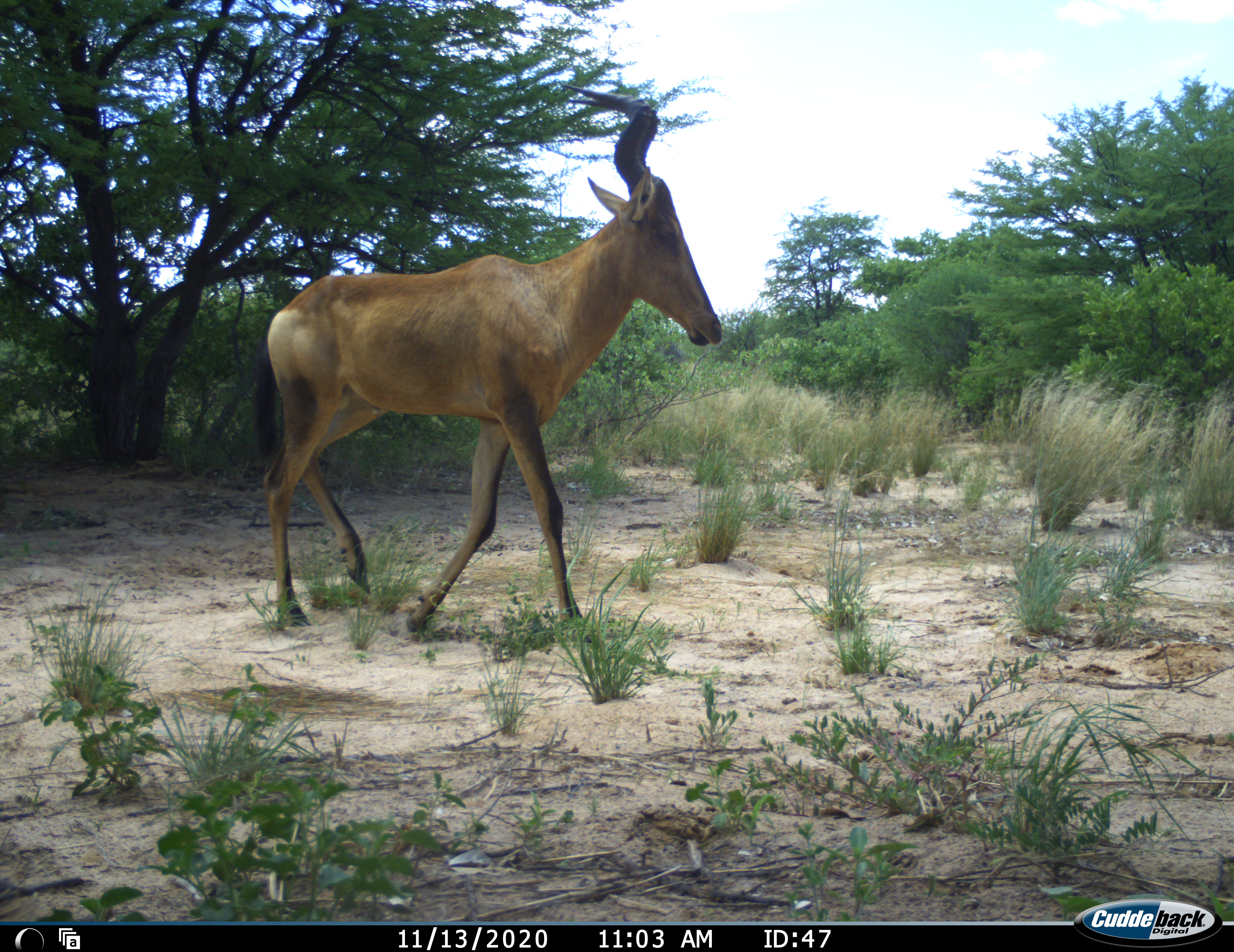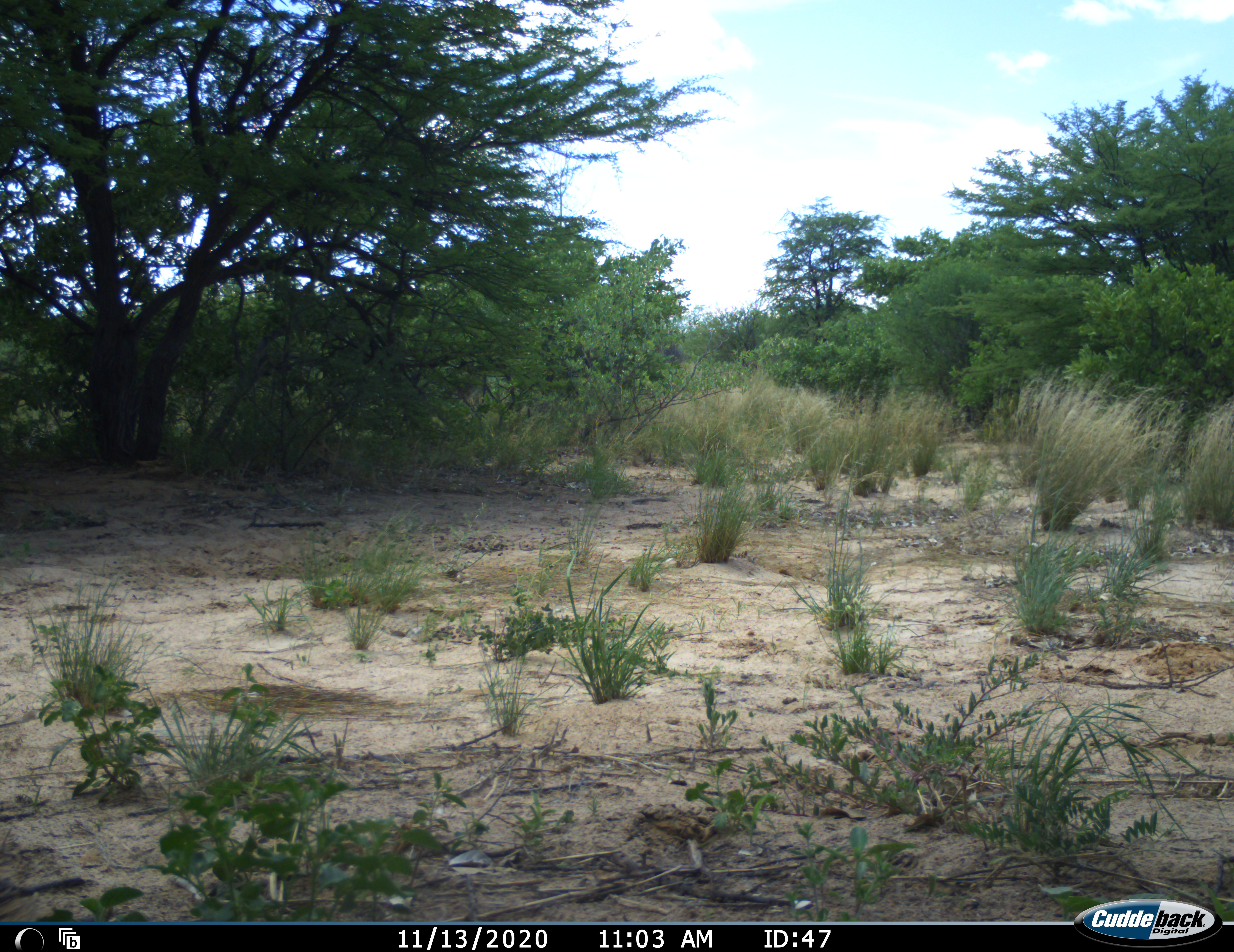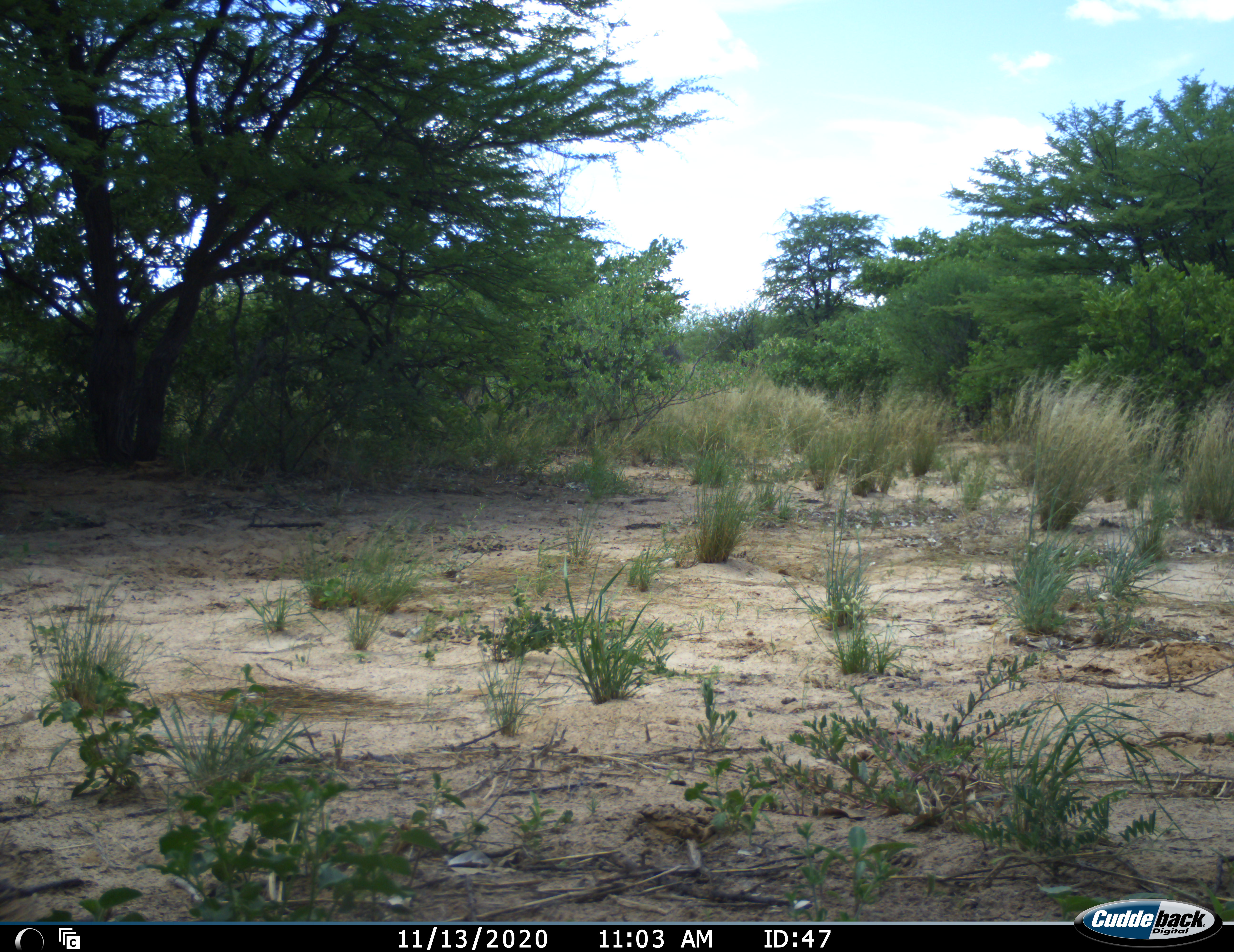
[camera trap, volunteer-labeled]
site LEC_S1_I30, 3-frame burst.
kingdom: Animalia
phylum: Chordata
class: Mammalia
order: Artiodactyla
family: Bovidae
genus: Alcelaphus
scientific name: Alcelaphus buselaphus caama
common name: red hartebeest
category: hartebeestred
Hartebeestred (red hartebeest) (Alcelaphus buselaphus caama), count 1. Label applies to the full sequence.